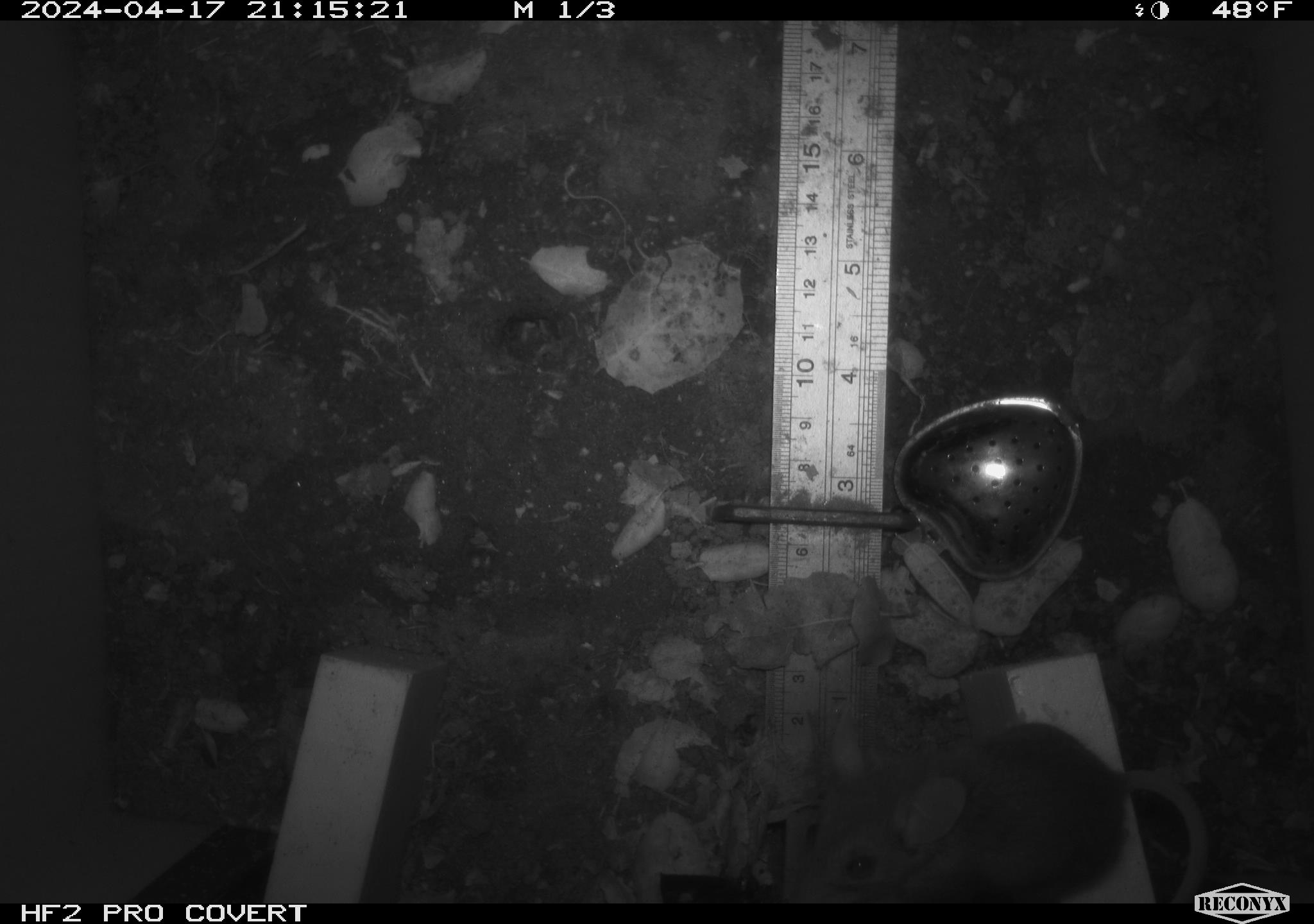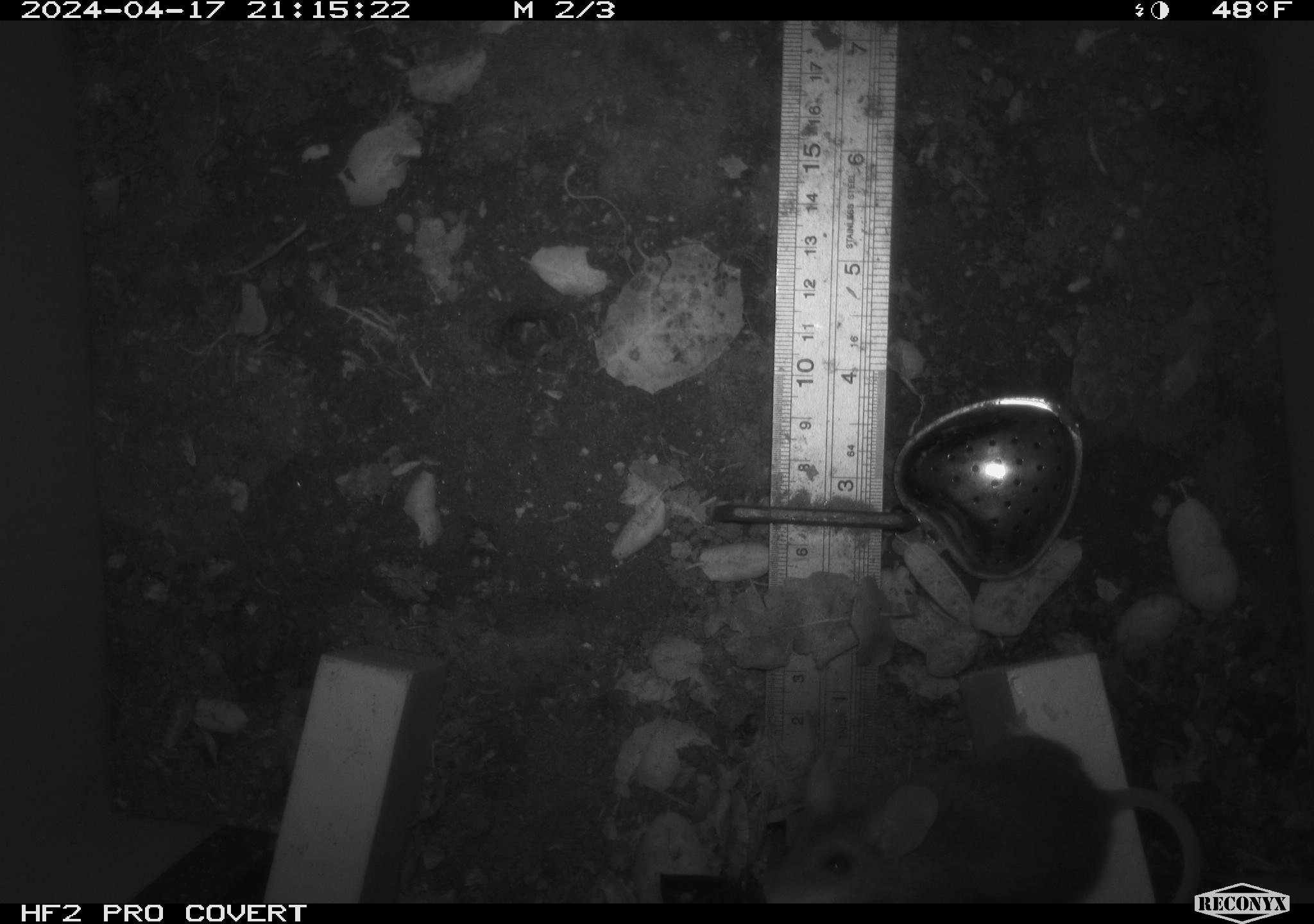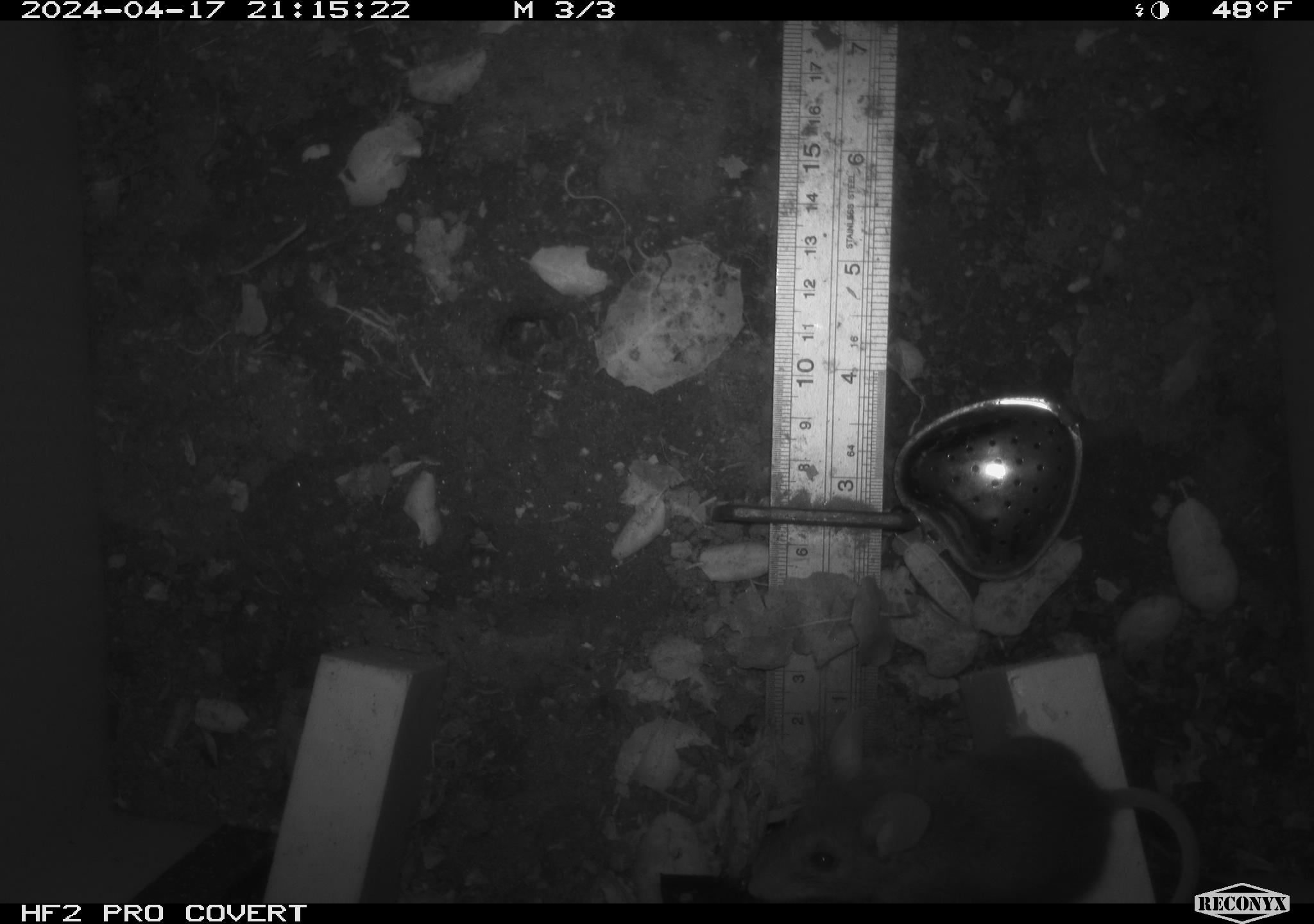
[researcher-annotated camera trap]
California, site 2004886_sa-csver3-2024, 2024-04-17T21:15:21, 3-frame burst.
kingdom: Animalia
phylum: Chordata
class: Mammalia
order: Rodentia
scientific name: Rodentia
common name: rodent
Rodent (Rodentia).